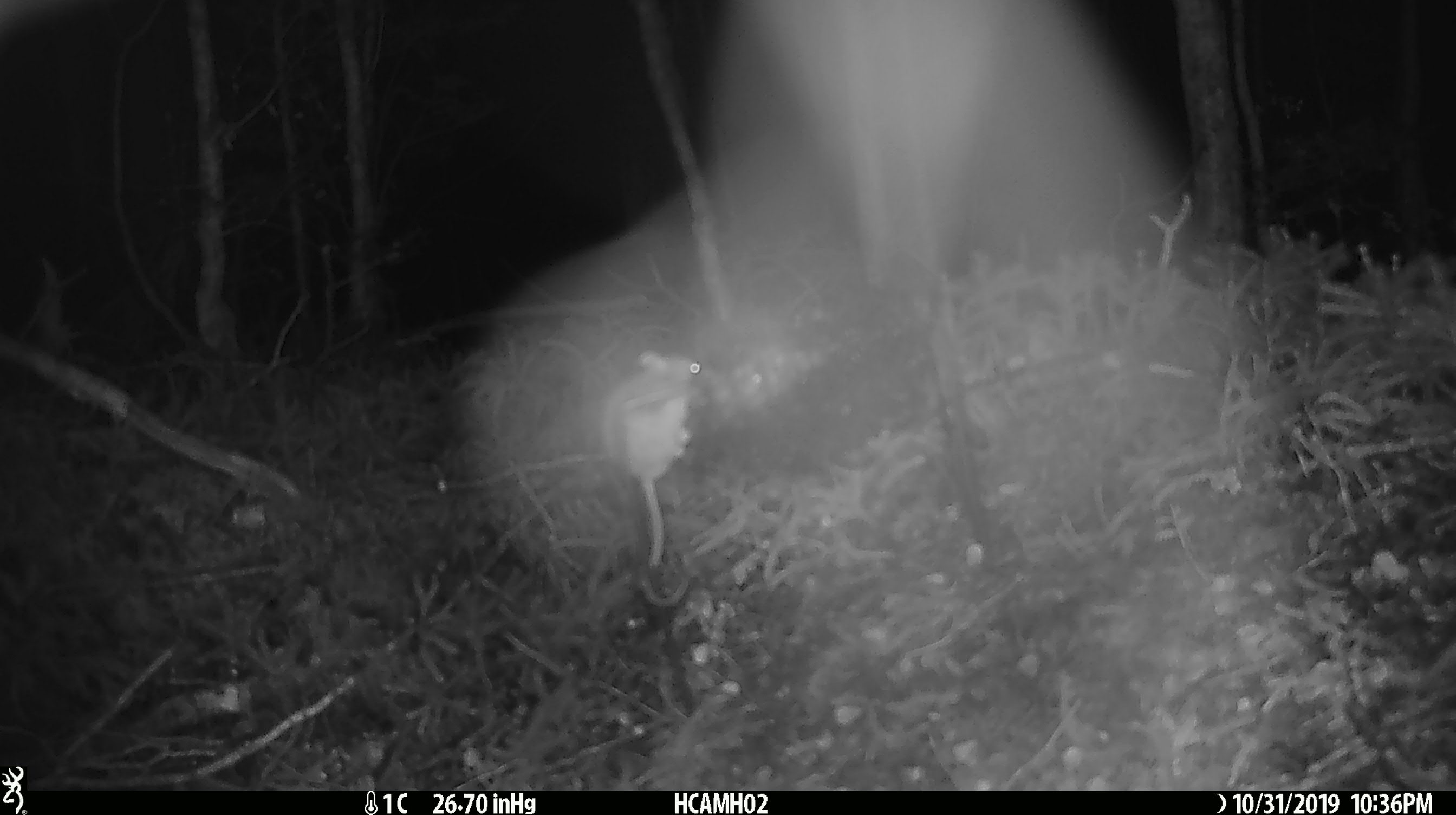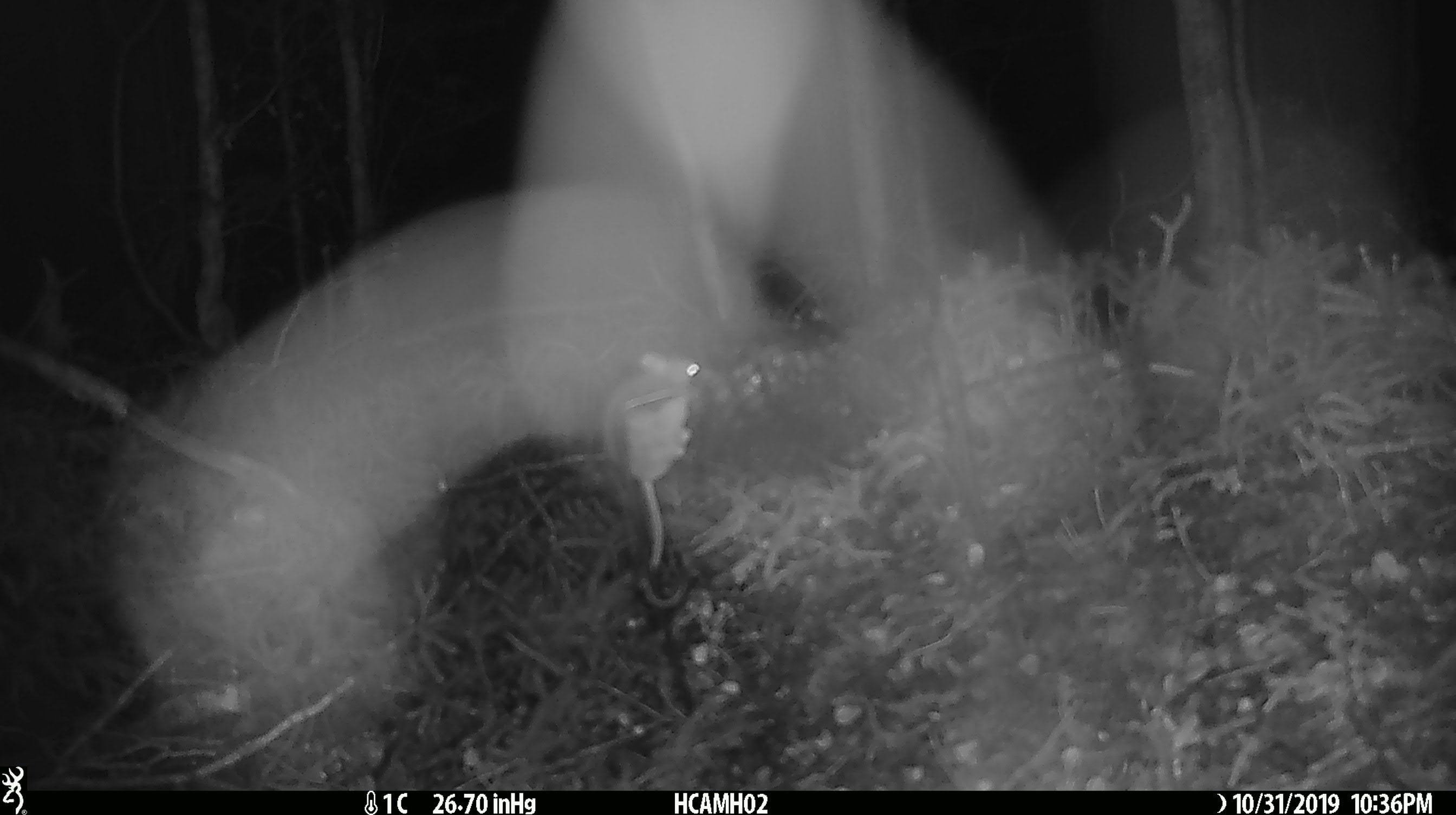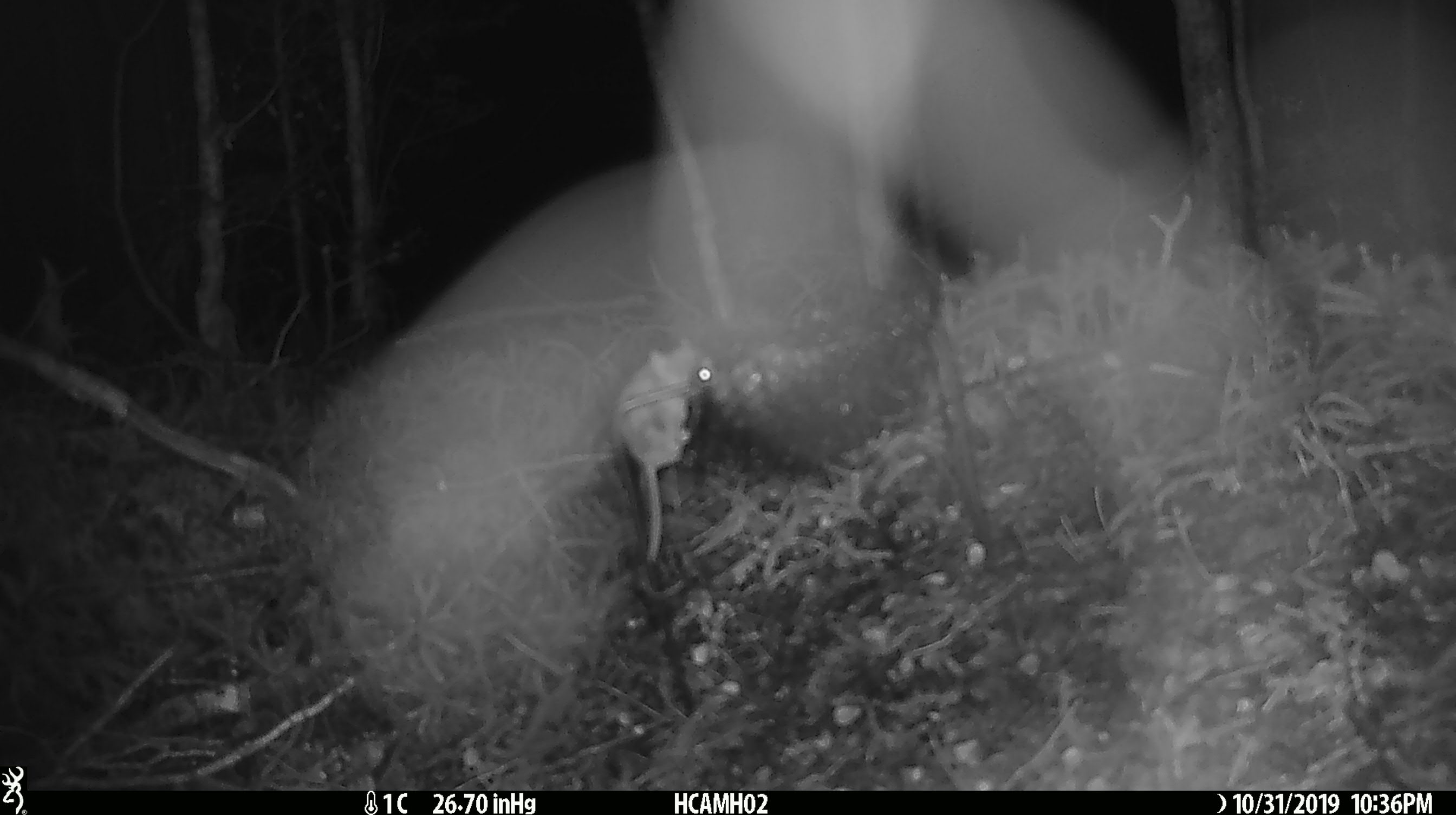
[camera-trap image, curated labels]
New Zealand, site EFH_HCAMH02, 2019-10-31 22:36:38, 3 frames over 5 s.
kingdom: Animalia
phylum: Chordata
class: Mammalia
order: Rodentia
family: Muridae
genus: Mus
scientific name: Mus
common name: mouse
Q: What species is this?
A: Mouse (Mus).